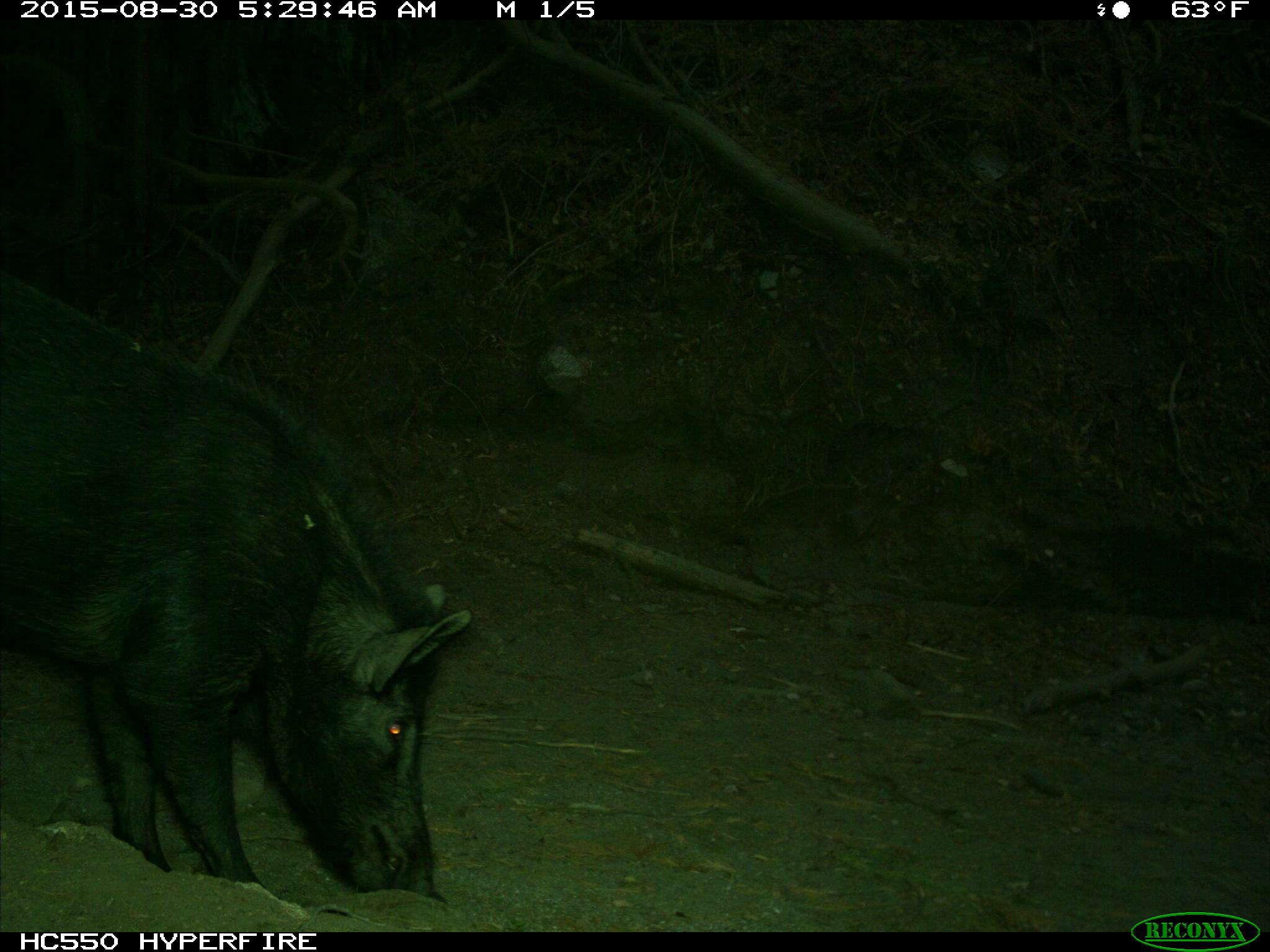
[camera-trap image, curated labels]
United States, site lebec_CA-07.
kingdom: Animalia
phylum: Chordata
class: Mammalia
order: Artiodactyla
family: Suidae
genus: Sus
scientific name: Sus scrofa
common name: wild boar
Sus scrofa (wild boar).